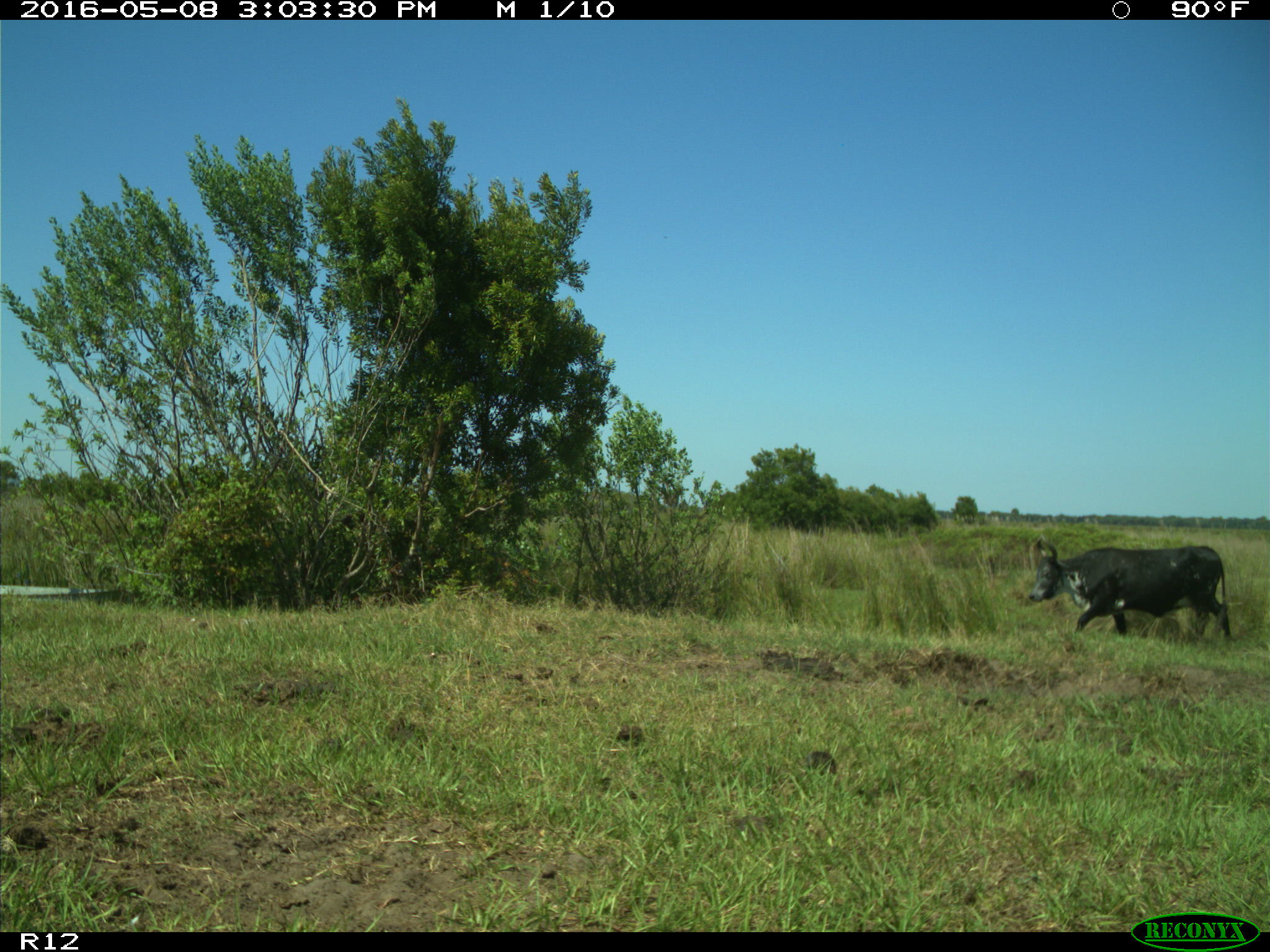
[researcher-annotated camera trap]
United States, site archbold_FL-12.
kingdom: Animalia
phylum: Chordata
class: Mammalia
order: Artiodactyla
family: Bovidae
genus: Bos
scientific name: Bos taurus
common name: domestic cow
Bos taurus (domestic cow).